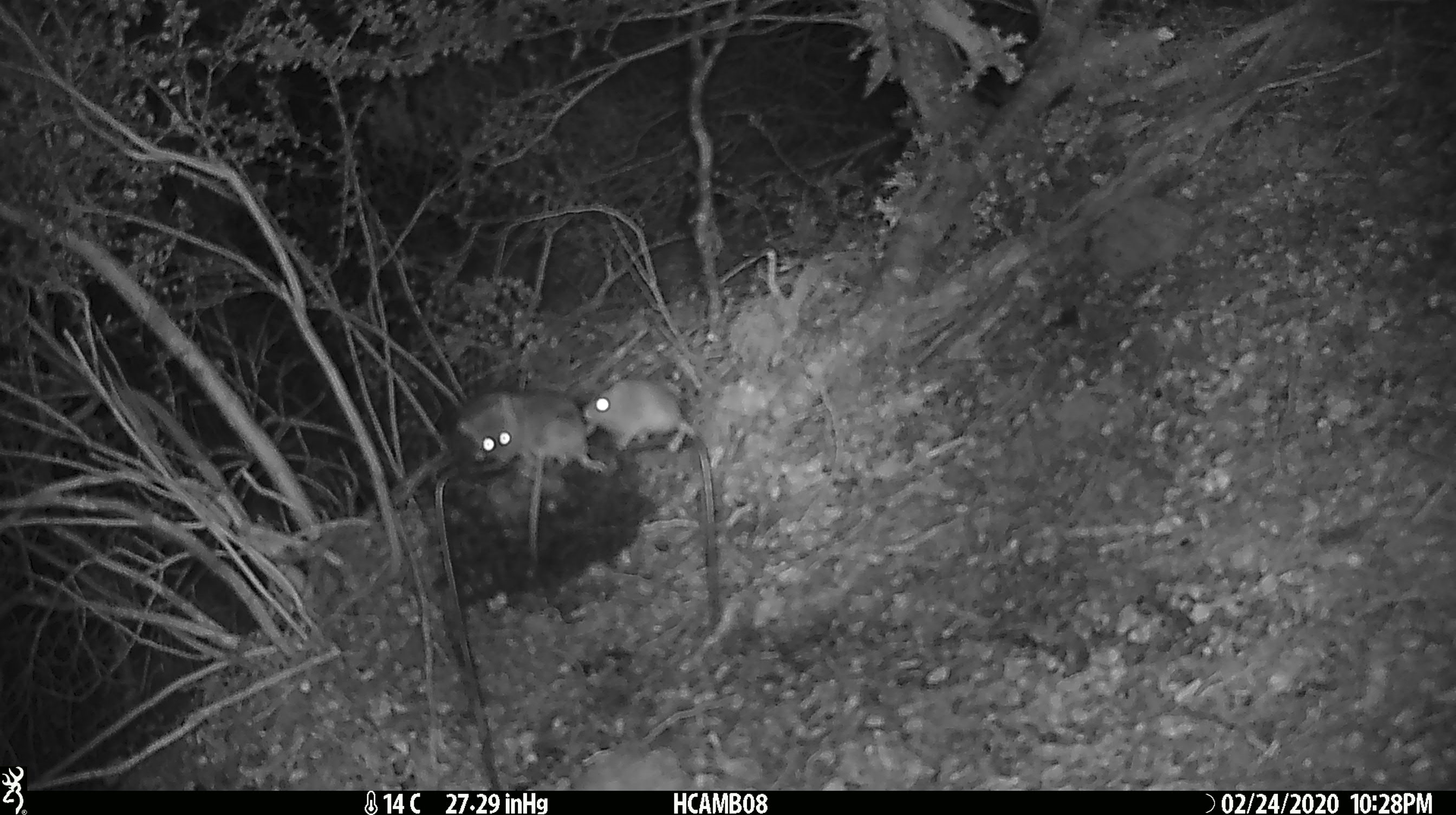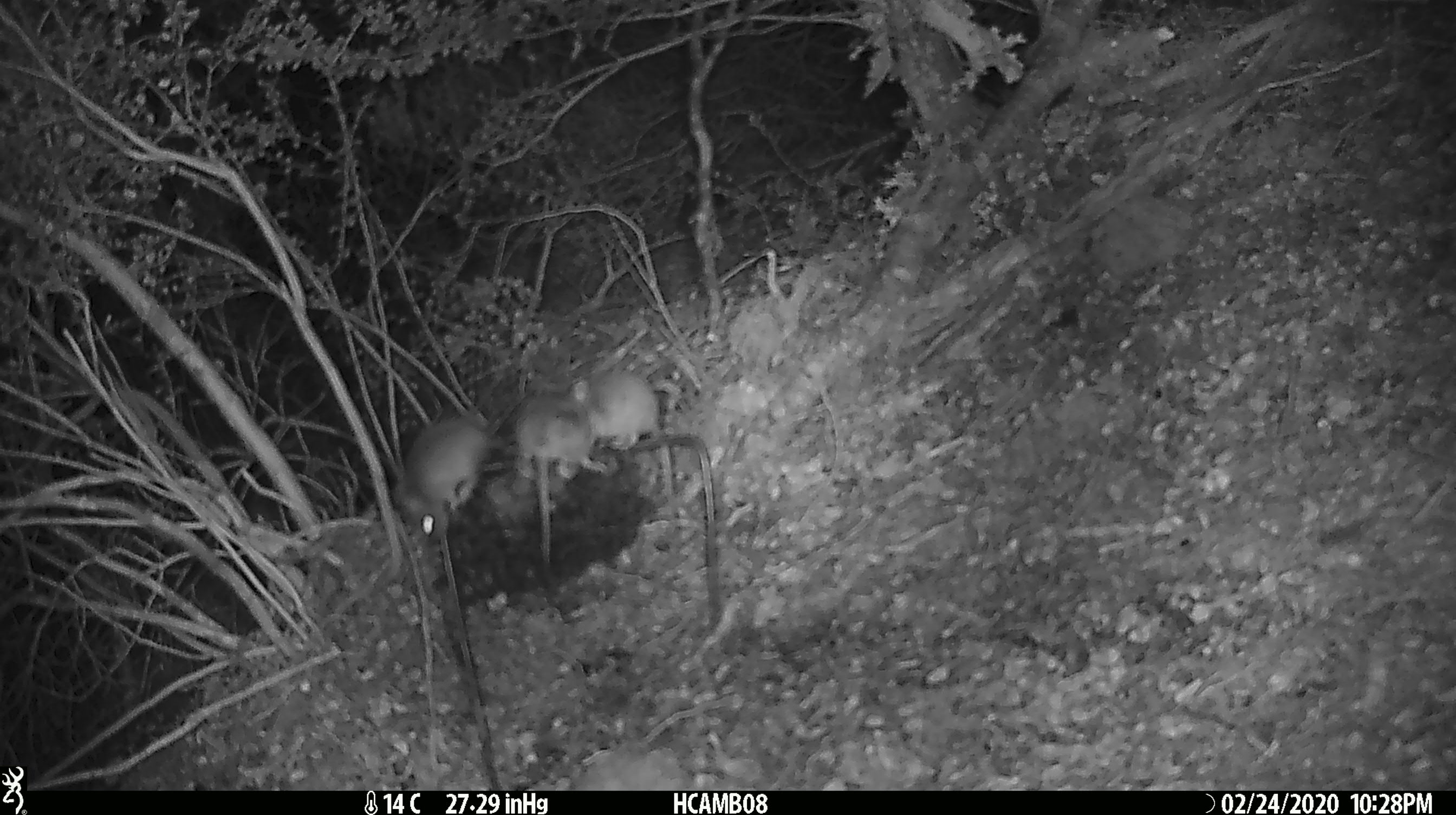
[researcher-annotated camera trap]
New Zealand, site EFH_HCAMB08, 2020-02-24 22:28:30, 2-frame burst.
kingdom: Animalia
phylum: Chordata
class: Mammalia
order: Rodentia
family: Muridae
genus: Mus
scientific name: Mus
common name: mouse